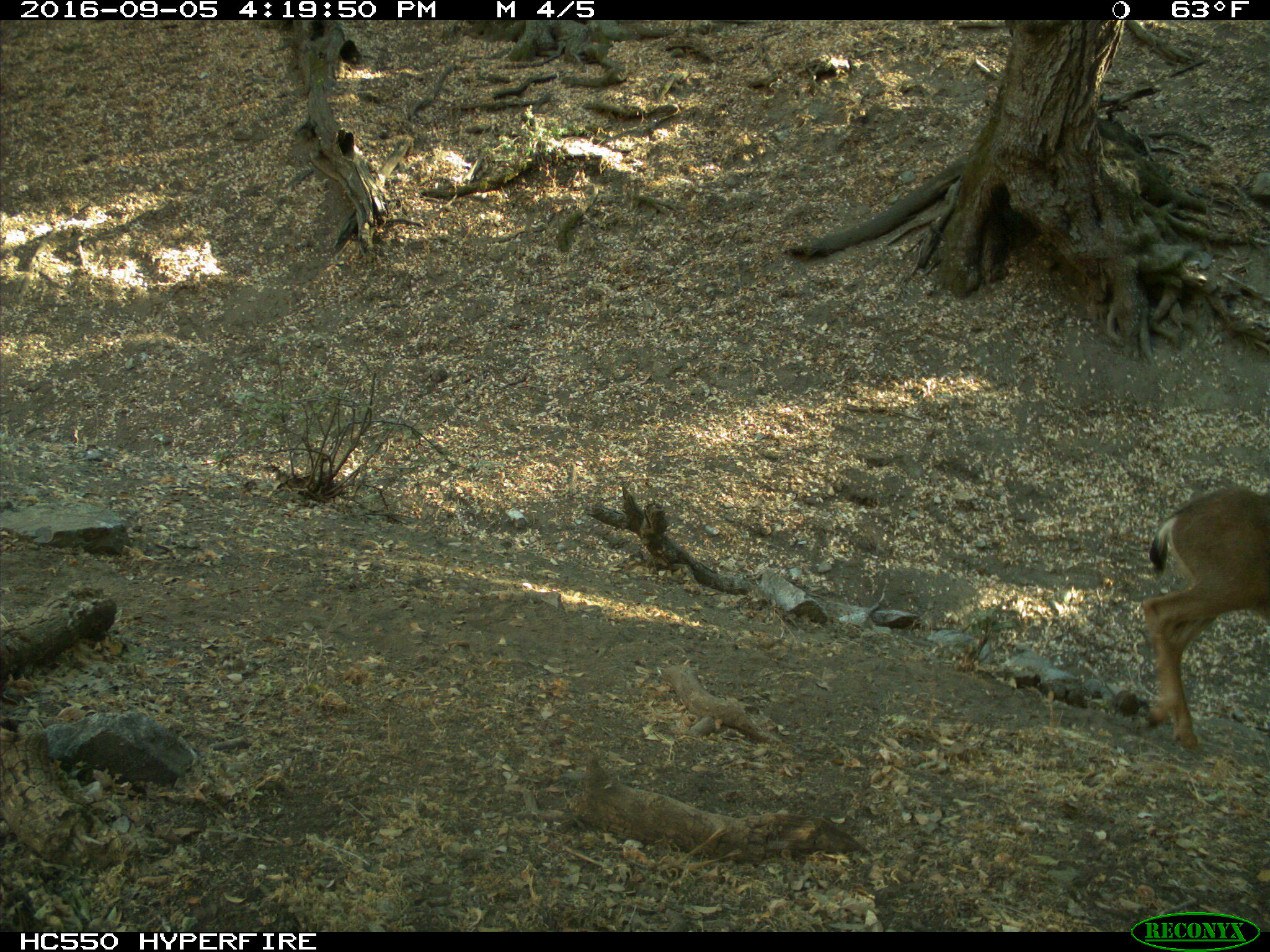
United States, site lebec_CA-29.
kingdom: Animalia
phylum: Chordata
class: Mammalia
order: Artiodactyla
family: Cervidae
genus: Odocoileus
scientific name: Odocoileus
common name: deer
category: unidentified deer